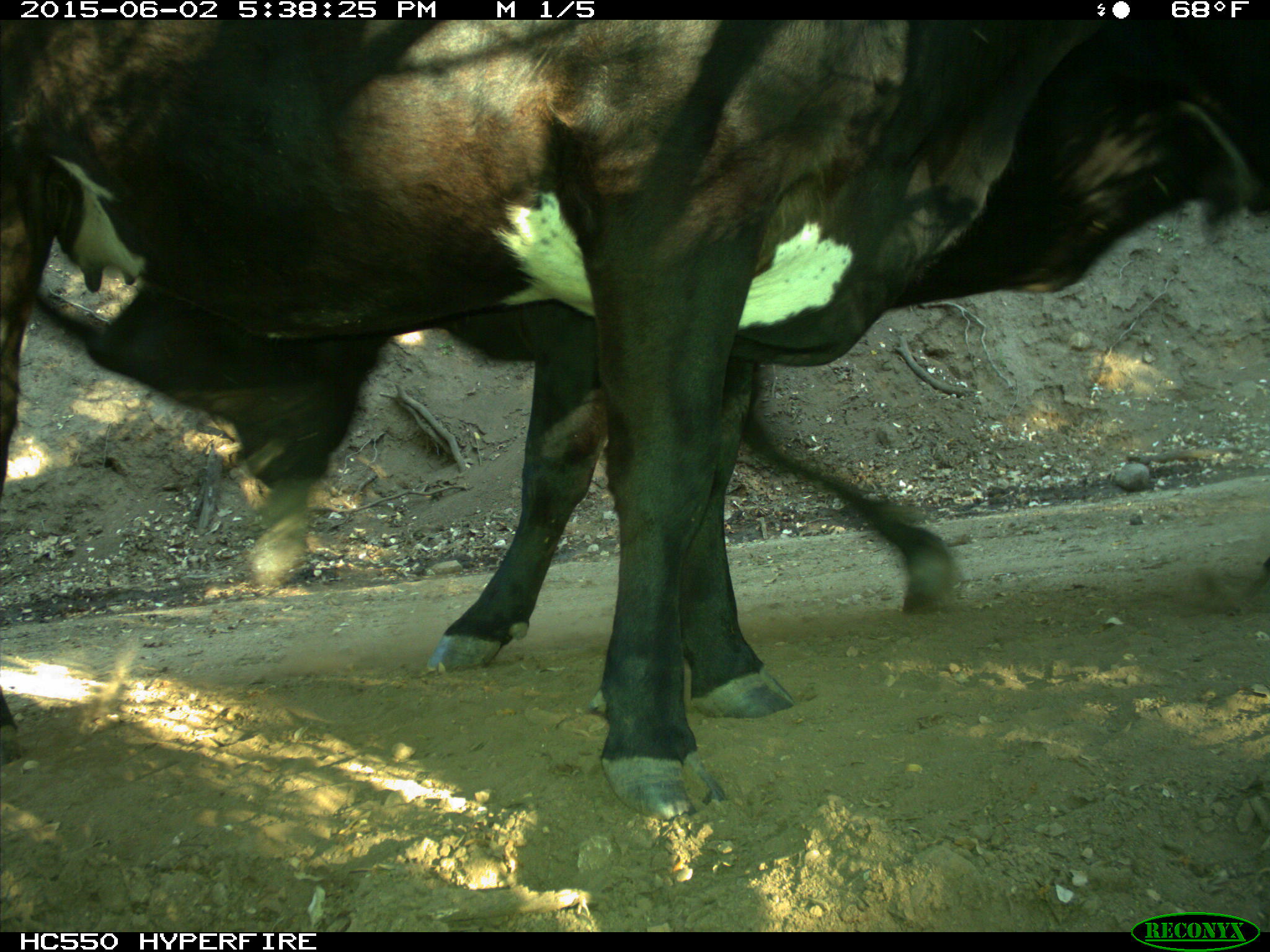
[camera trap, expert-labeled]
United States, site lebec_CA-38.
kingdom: Animalia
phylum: Chordata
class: Mammalia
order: Artiodactyla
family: Bovidae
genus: Bos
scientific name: Bos taurus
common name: domestic cow